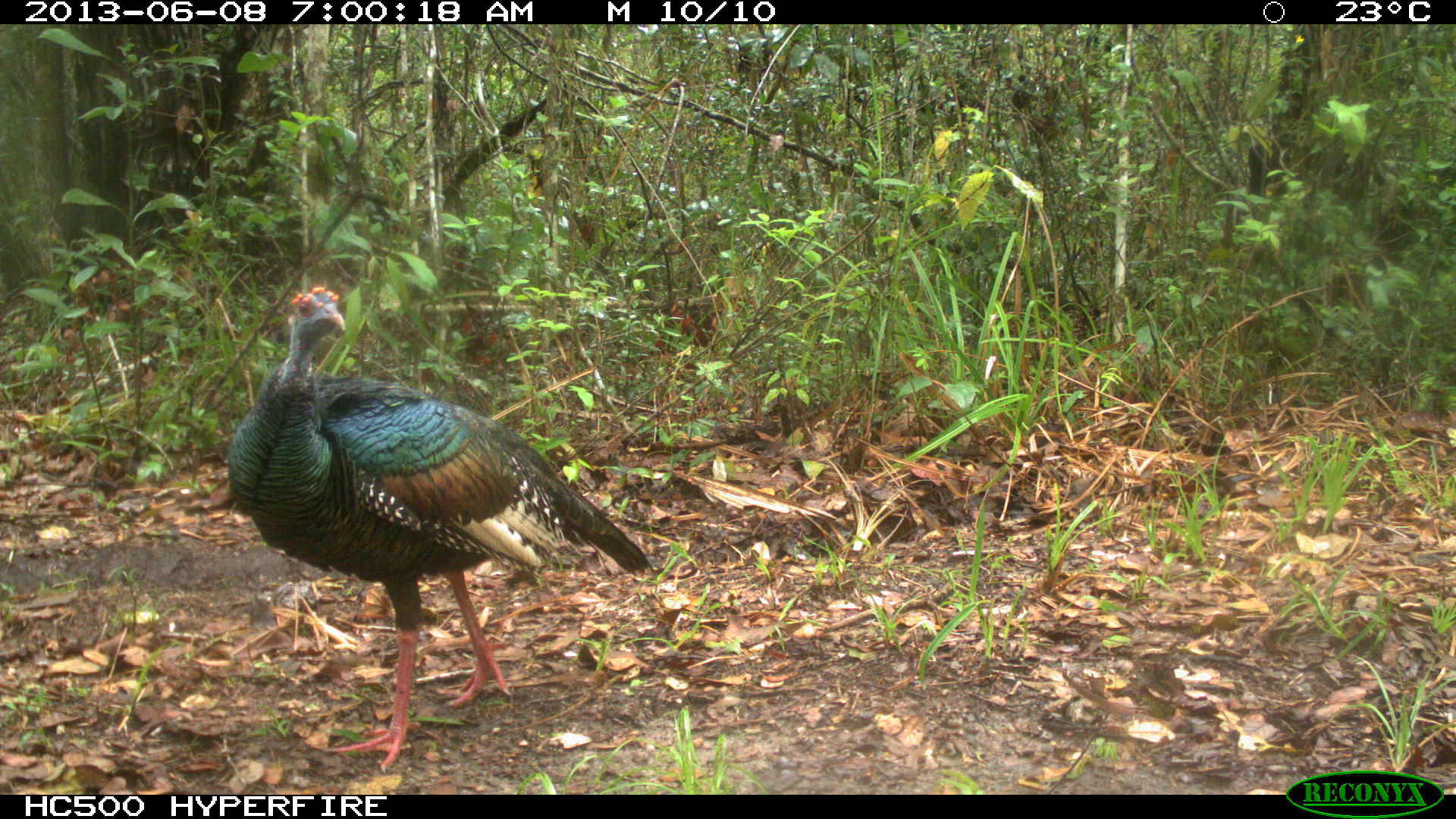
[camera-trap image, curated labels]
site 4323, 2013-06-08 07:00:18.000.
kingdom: Animalia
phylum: Chordata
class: Aves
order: Galliformes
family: Phasianidae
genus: Meleagris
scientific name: Meleagris ocellata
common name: ocellated turkey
Meleagris ocellata (ocellated turkey), count 1, sex male.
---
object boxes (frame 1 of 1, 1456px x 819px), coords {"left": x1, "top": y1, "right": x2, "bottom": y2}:
meleagris ocellata: {"left": 227, "top": 284, "right": 650, "bottom": 771}